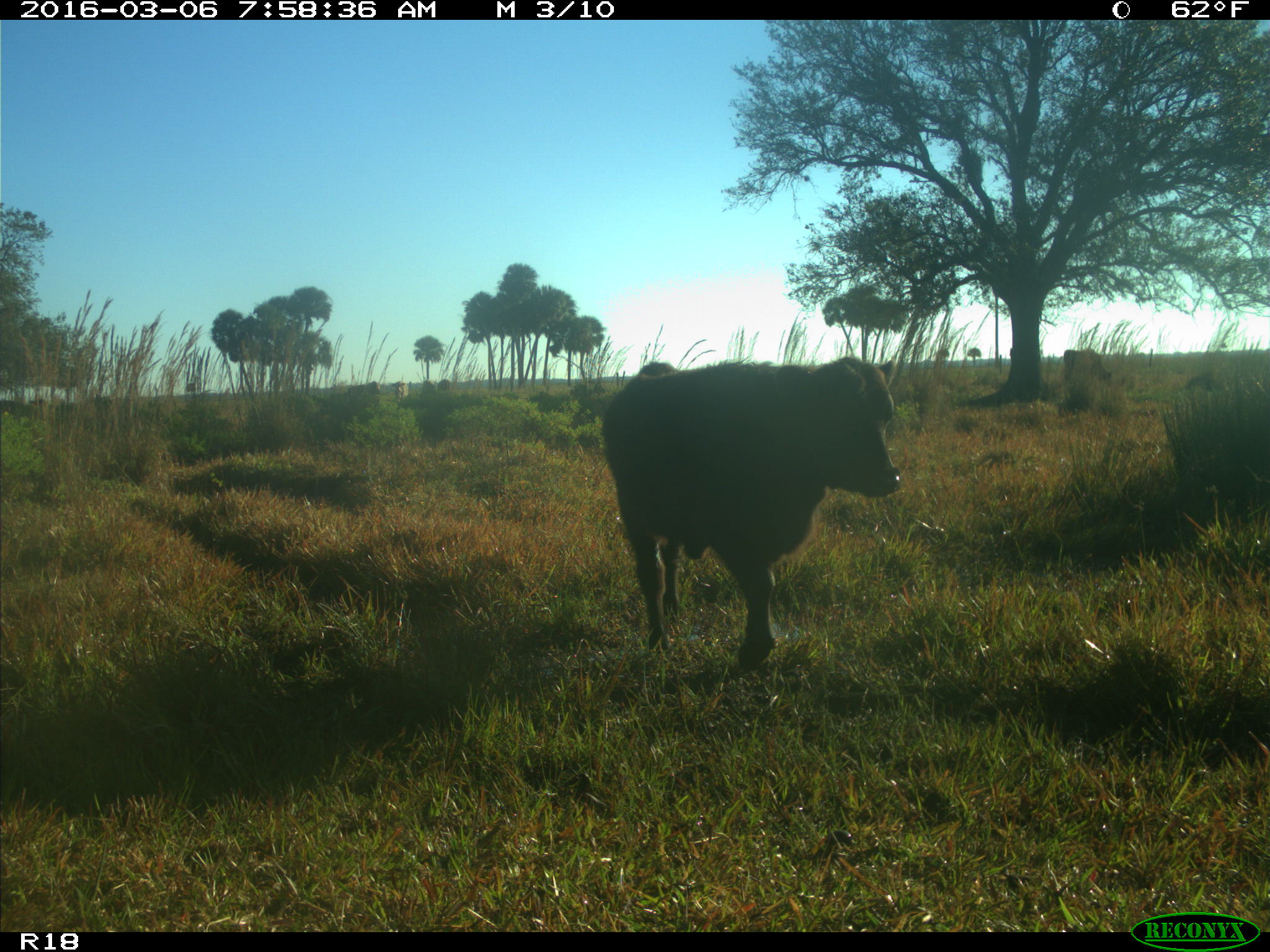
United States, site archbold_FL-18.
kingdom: Animalia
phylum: Chordata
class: Mammalia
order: Artiodactyla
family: Bovidae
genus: Bos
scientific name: Bos taurus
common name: domestic cow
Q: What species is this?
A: Bos taurus (domestic cow).